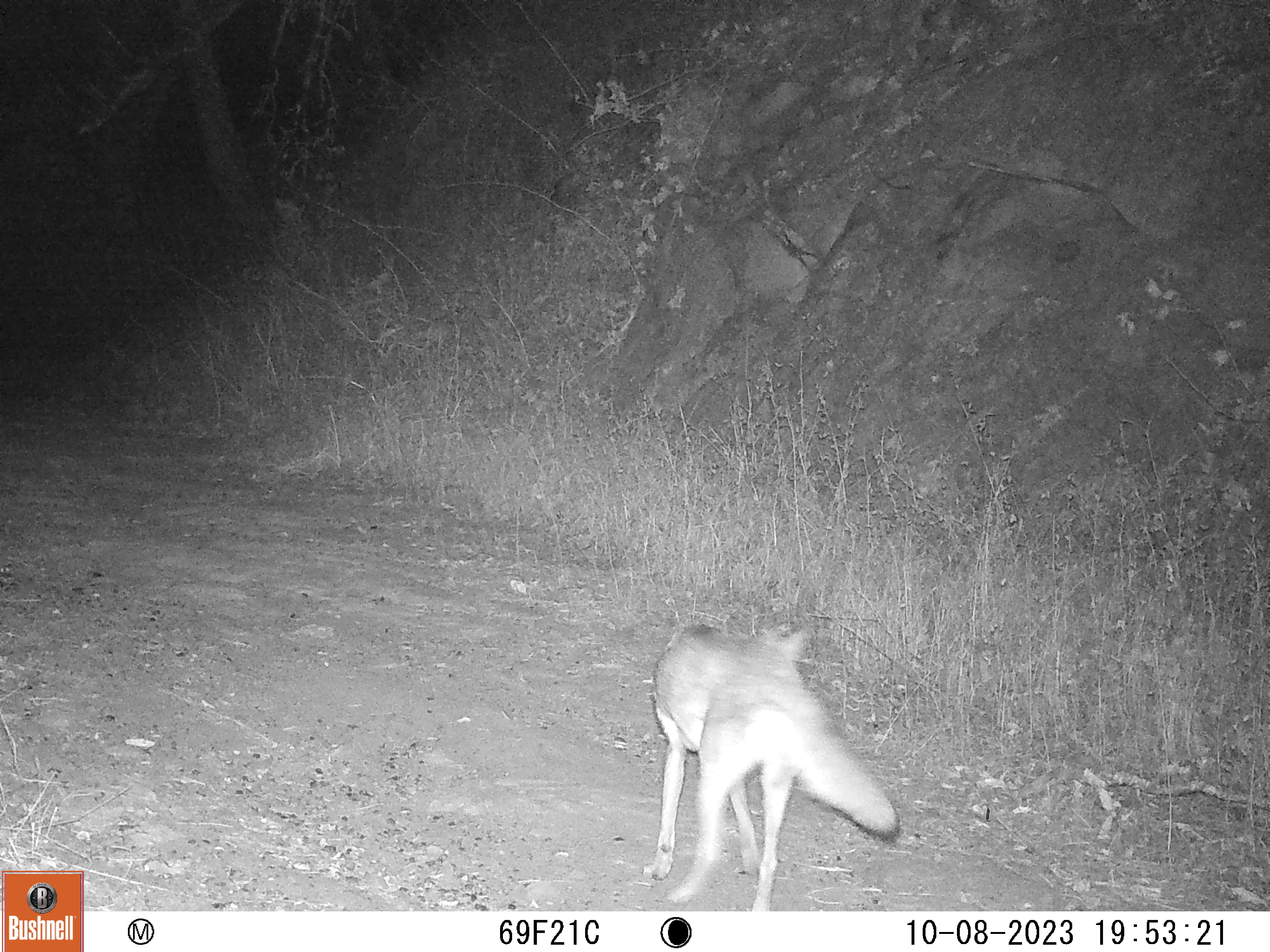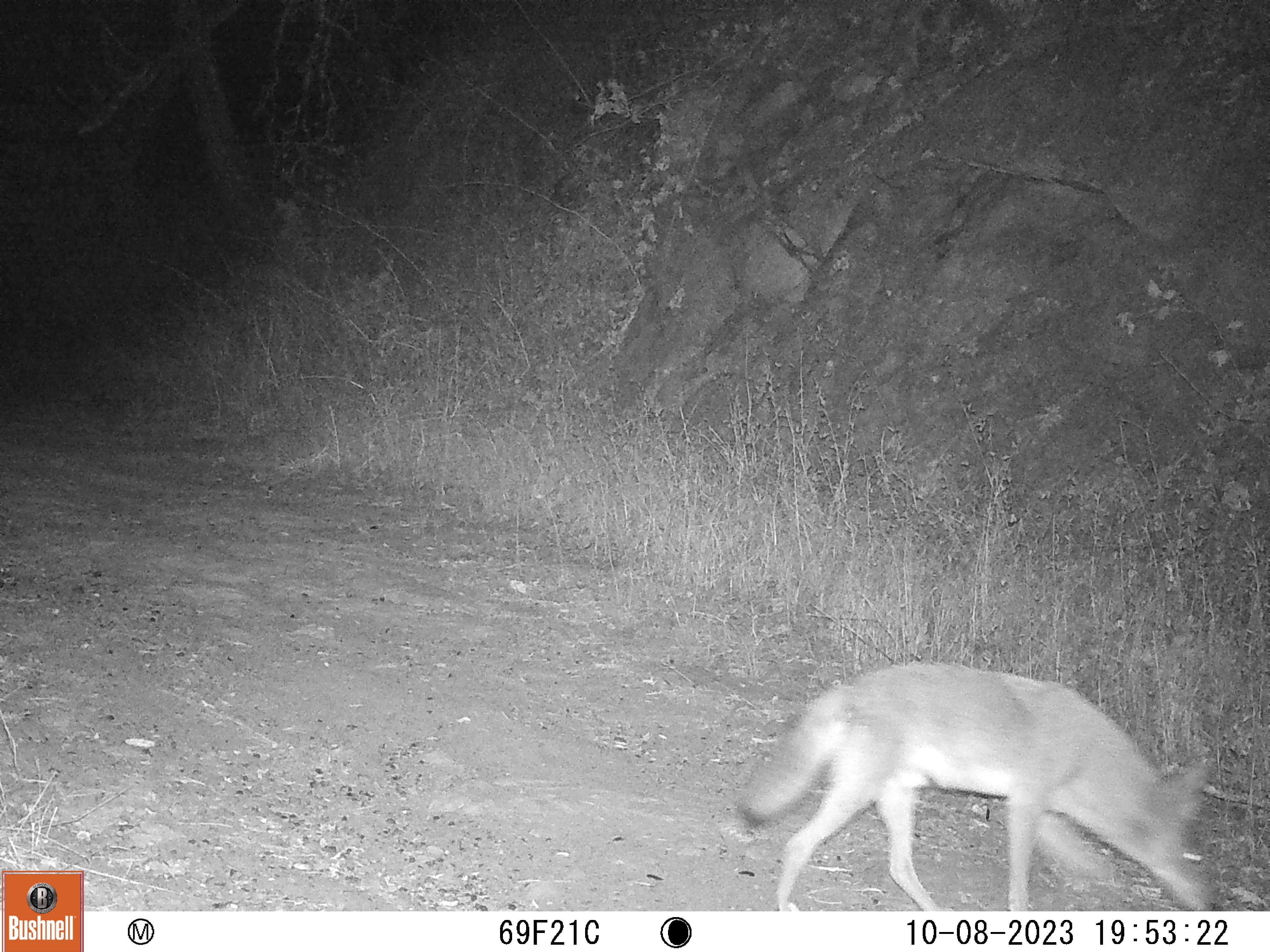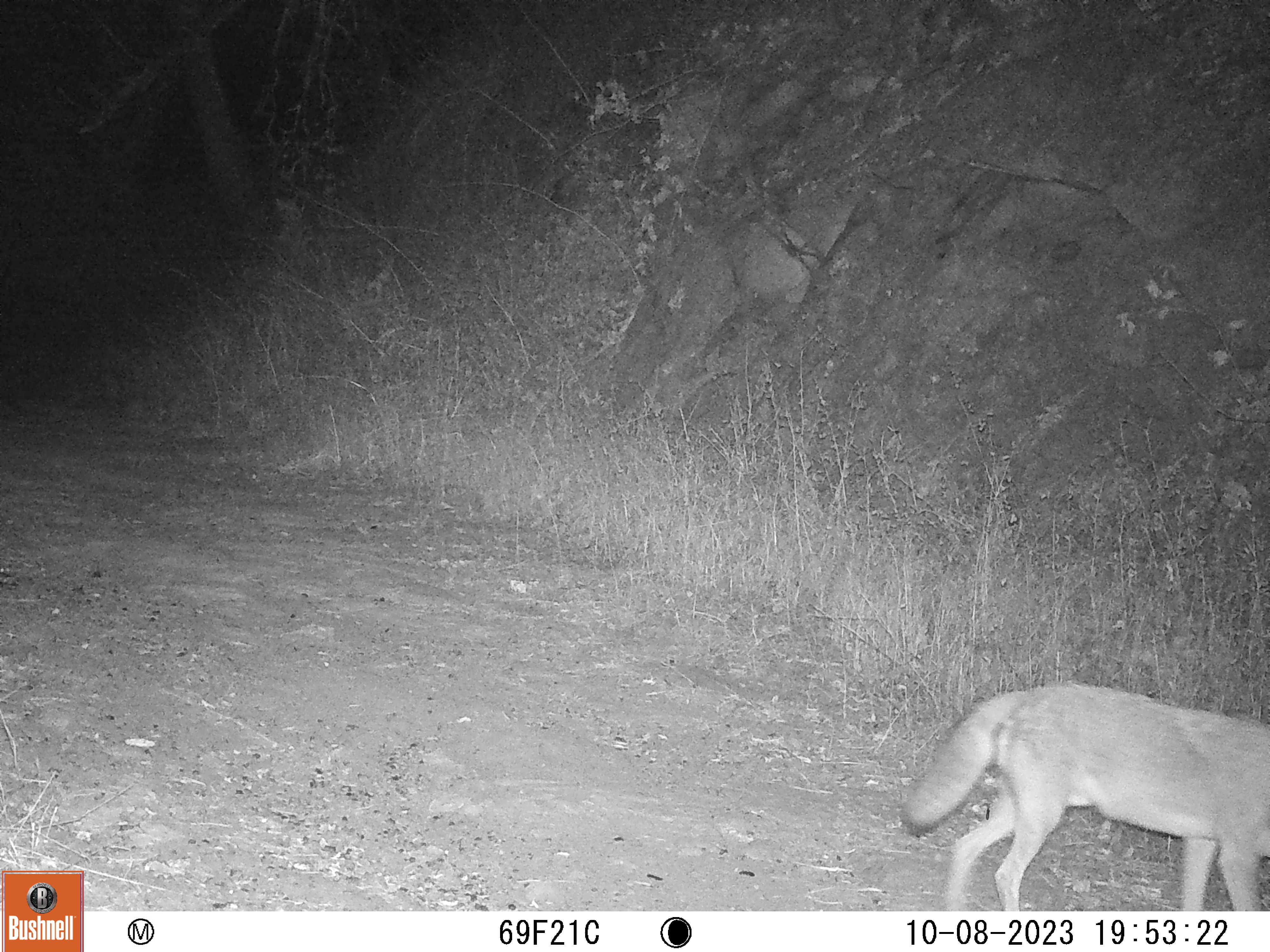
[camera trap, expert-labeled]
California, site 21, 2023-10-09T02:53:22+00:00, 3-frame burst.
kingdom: Animalia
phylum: Chordata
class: Mammalia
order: Carnivora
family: Canidae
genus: Canis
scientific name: Canis latrans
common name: coyote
Coyote (Canis latrans).